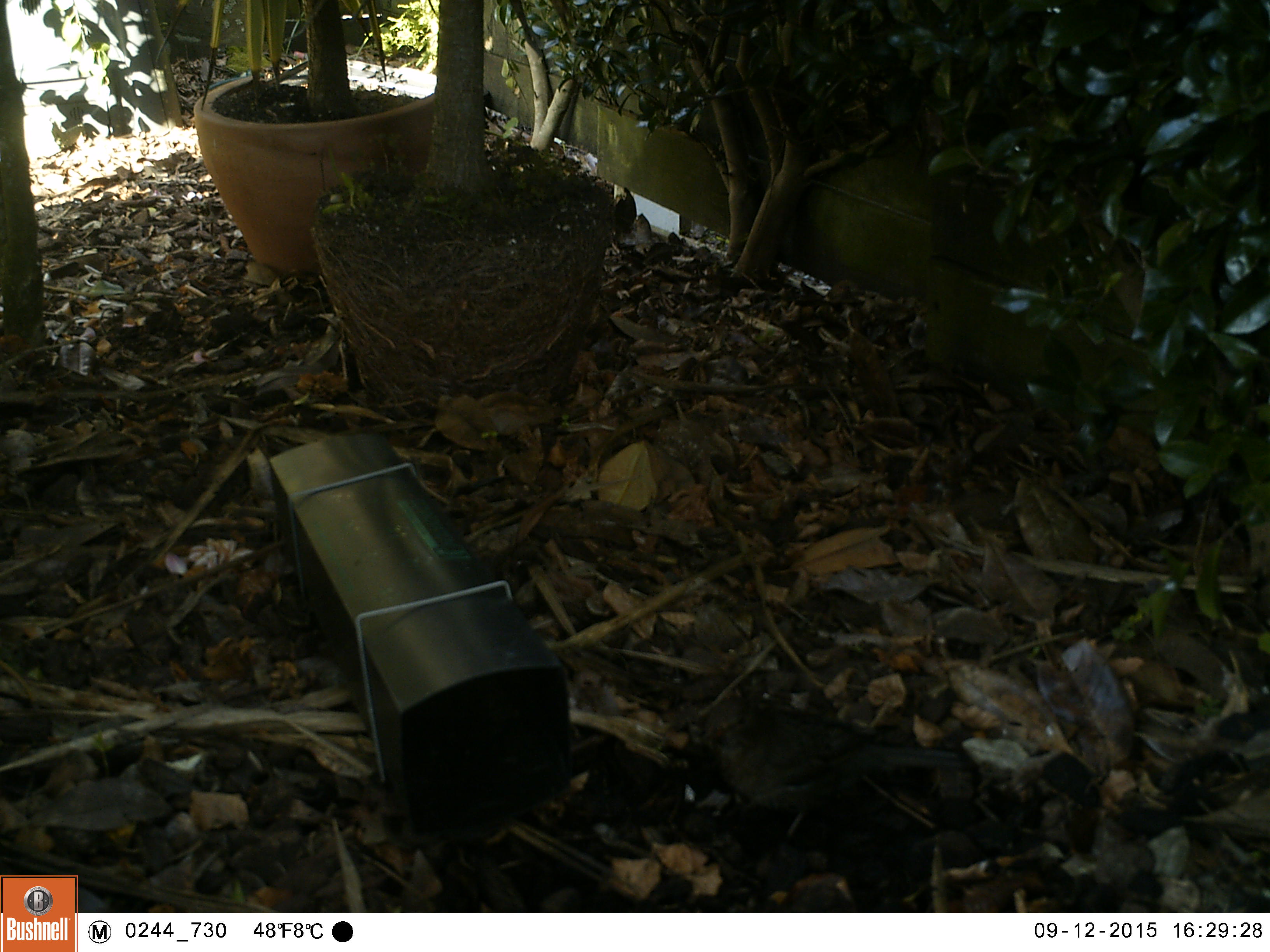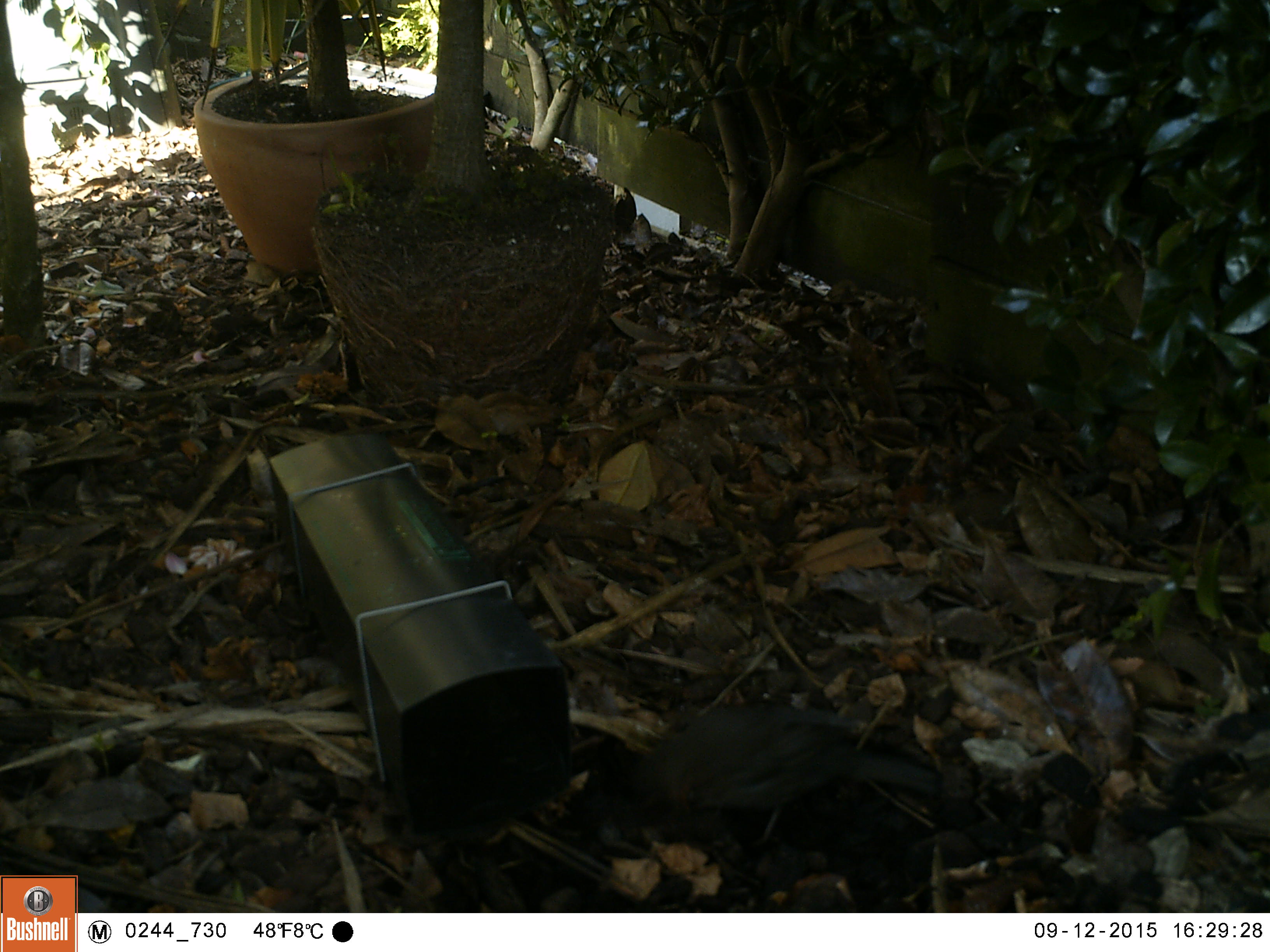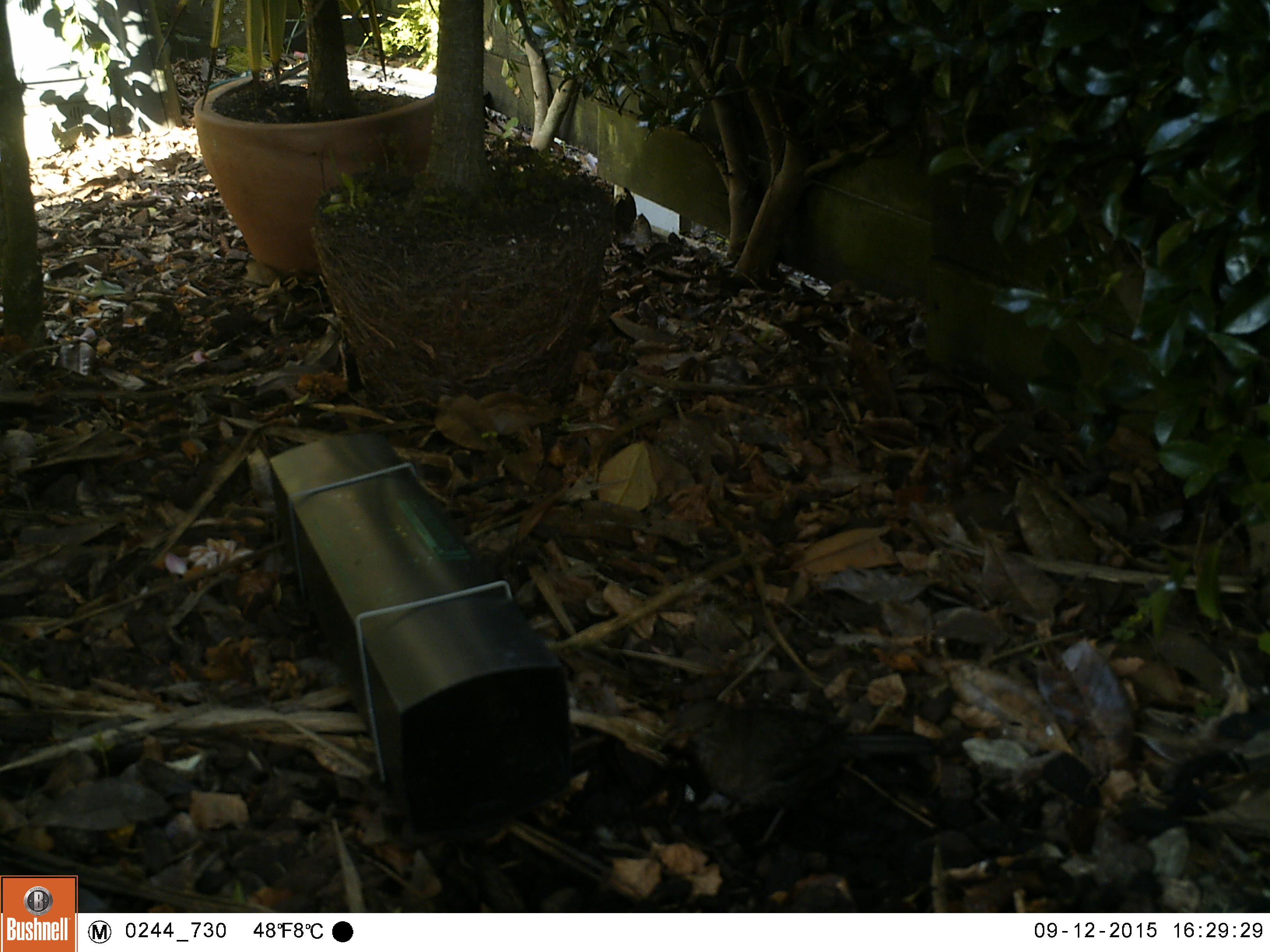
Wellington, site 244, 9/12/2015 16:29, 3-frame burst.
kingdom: Animalia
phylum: Chordata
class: Aves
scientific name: Aves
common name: bird